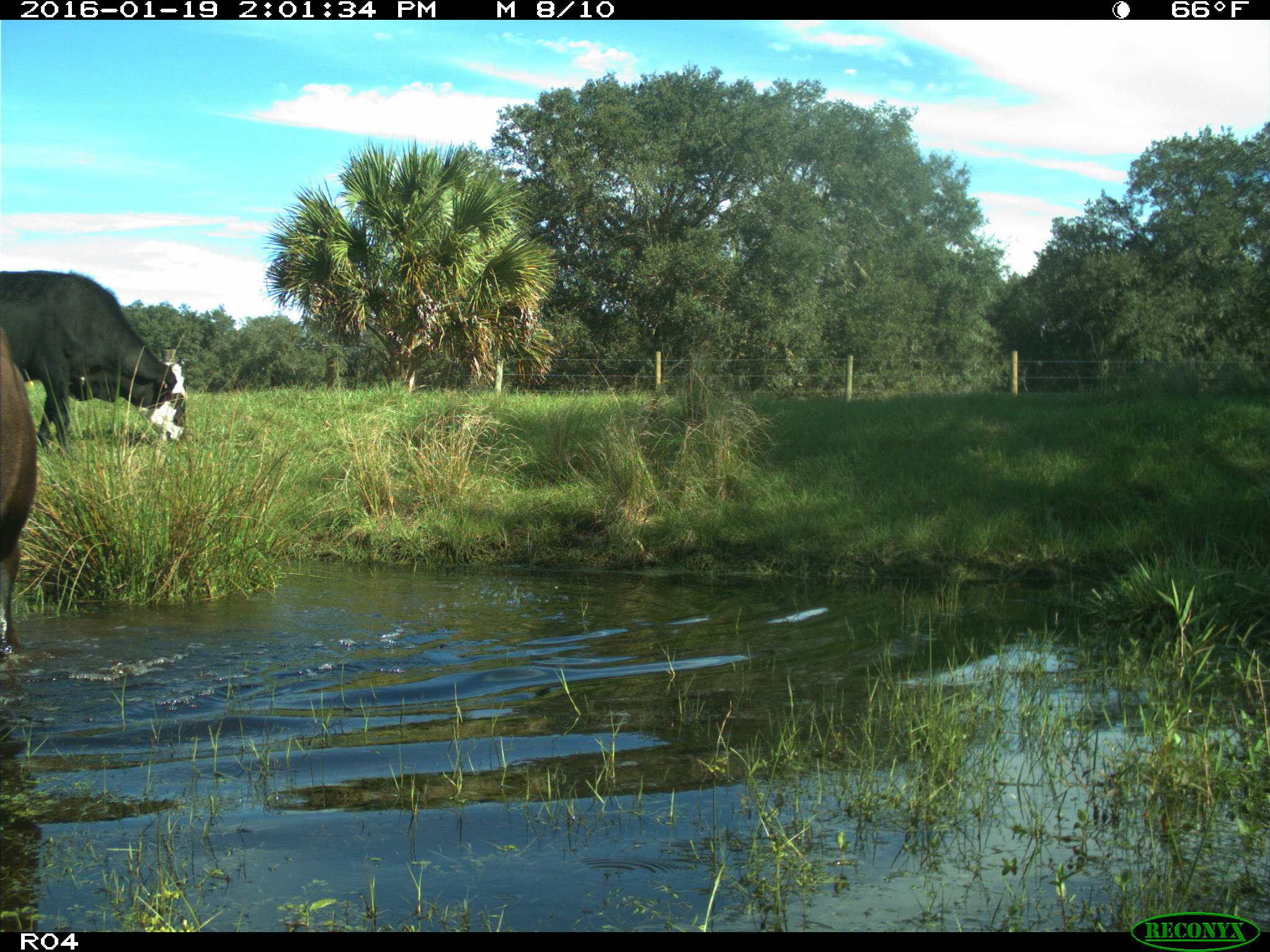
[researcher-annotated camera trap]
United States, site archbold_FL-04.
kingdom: Animalia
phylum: Chordata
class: Mammalia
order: Artiodactyla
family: Bovidae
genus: Bos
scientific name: Bos taurus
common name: domestic cow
Bos taurus (domestic cow).